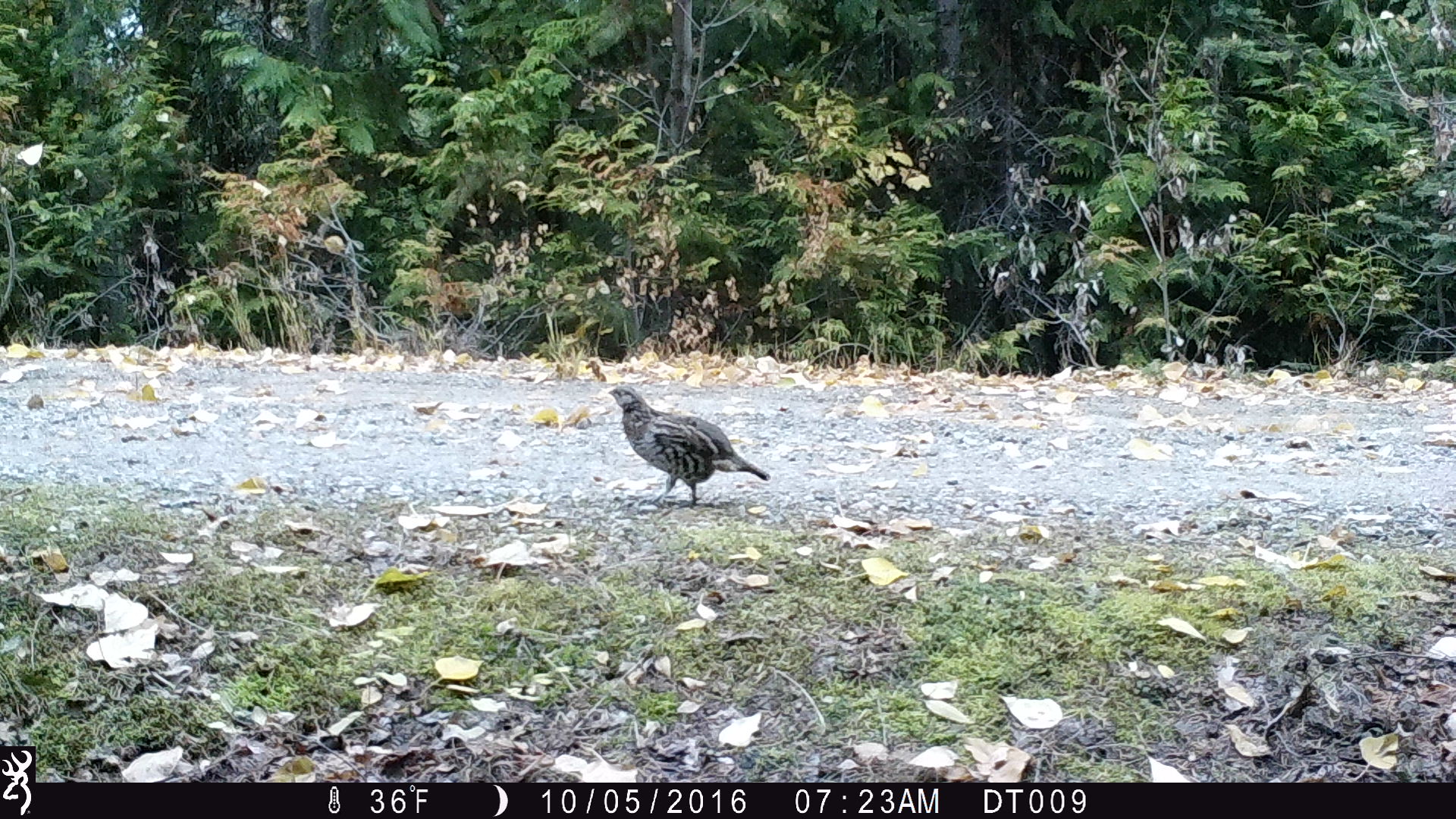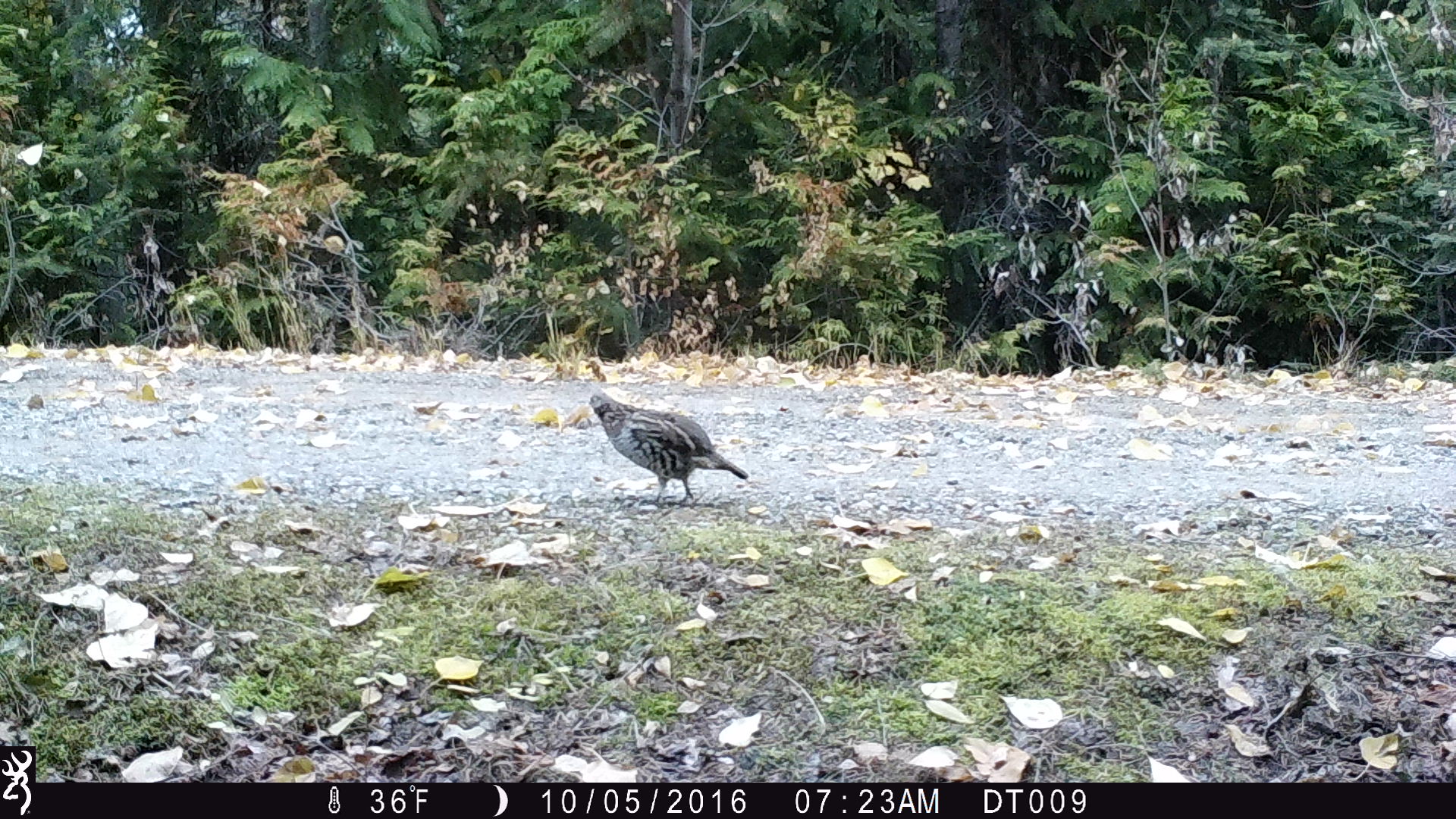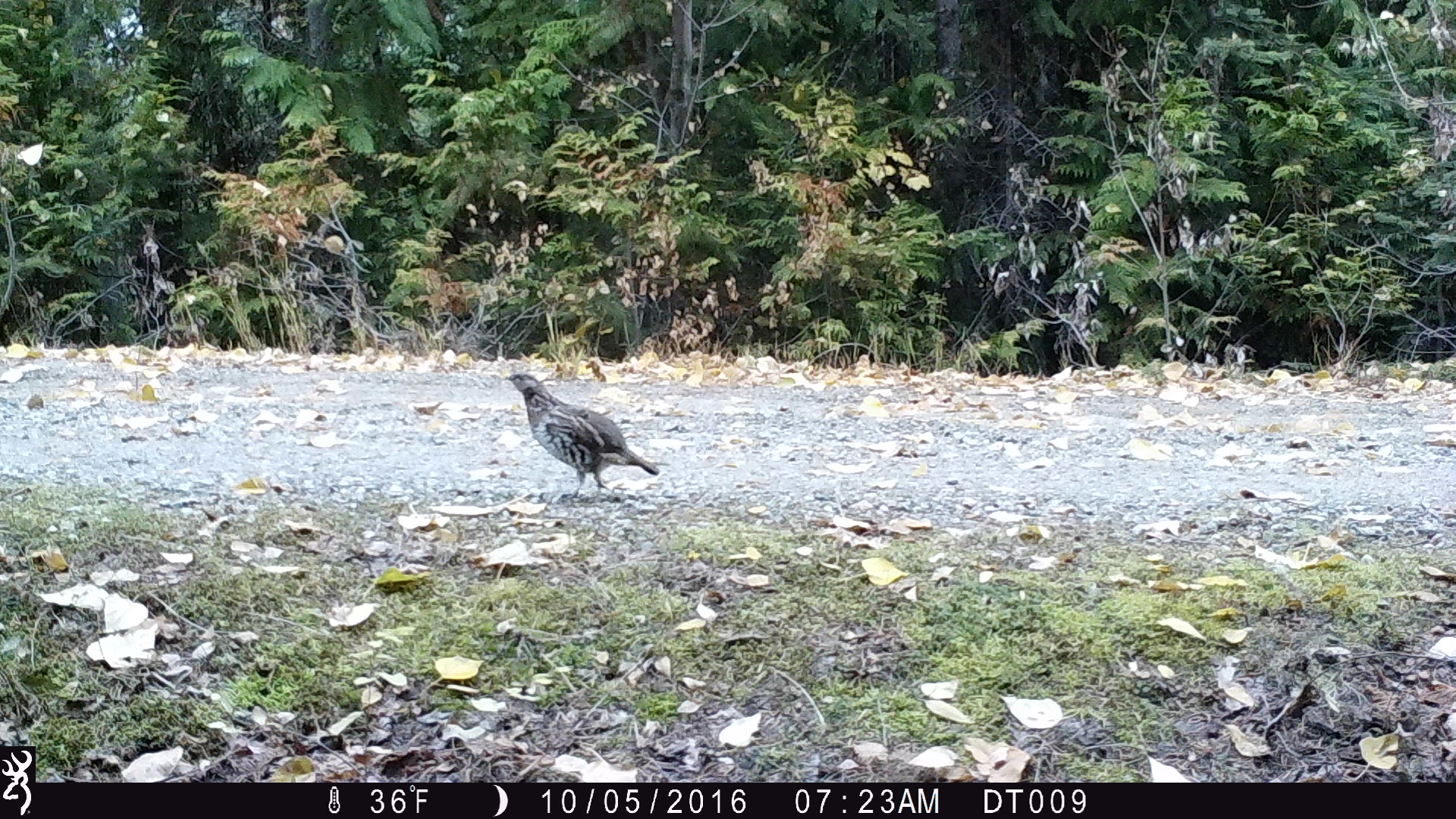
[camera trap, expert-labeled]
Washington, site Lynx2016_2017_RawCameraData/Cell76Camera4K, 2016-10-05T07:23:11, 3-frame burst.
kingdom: Animalia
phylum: Chordata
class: Aves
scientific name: Aves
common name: birds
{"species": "Aves (birds)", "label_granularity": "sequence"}